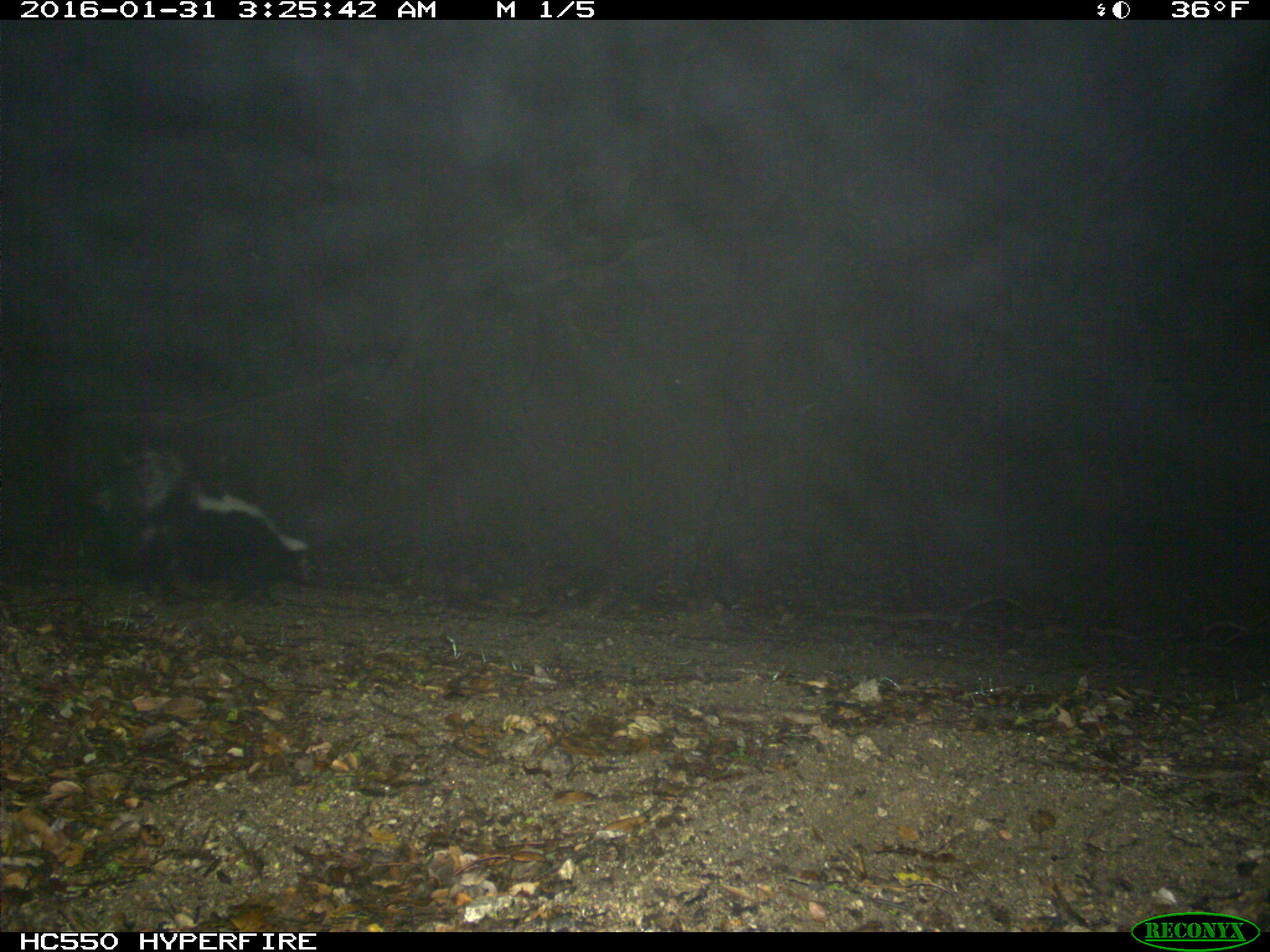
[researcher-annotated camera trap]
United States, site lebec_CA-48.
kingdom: Animalia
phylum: Chordata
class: Mammalia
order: Carnivora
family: Mephitidae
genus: Mephitis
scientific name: Mephitis mephitis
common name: striped skunk